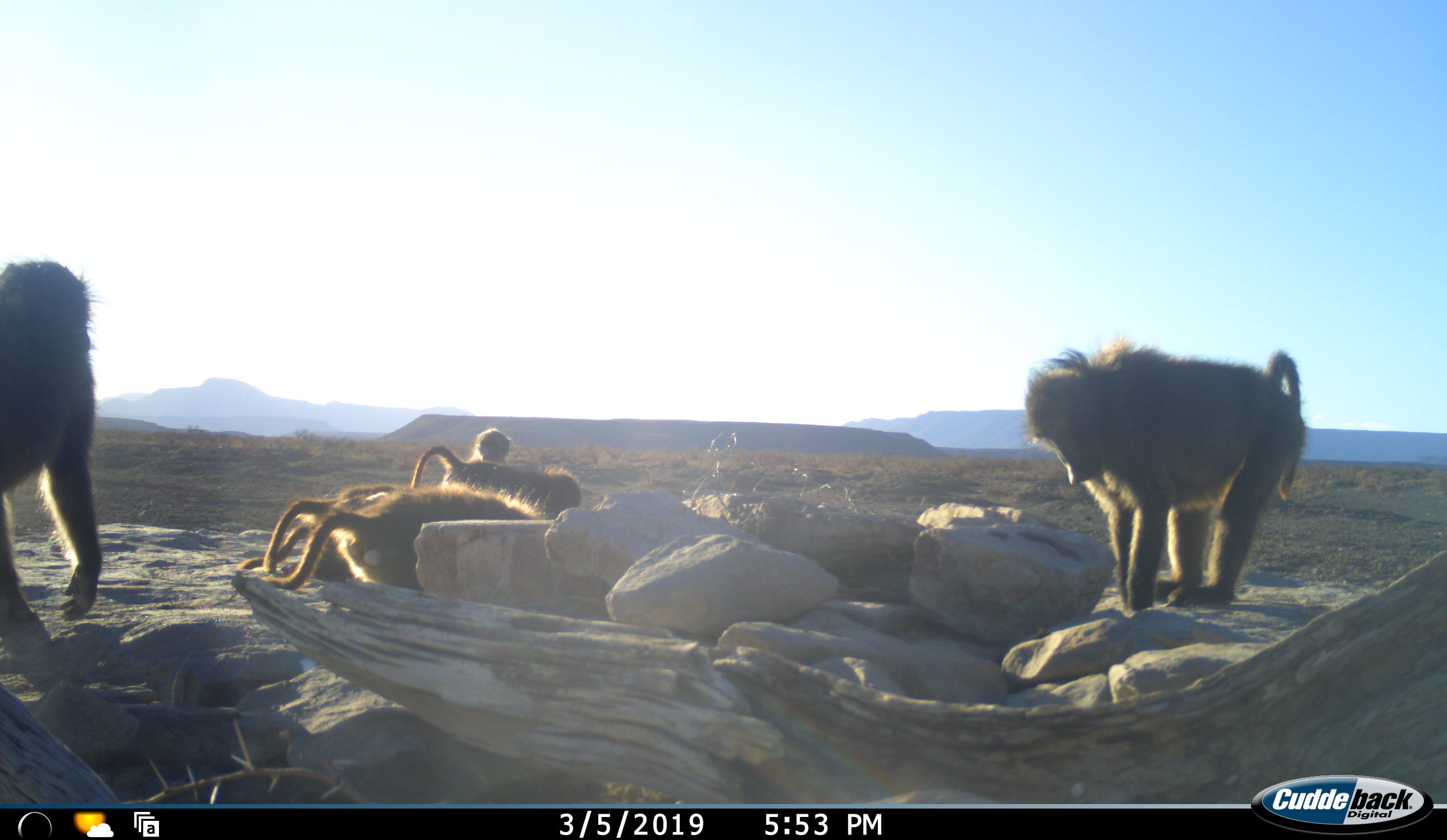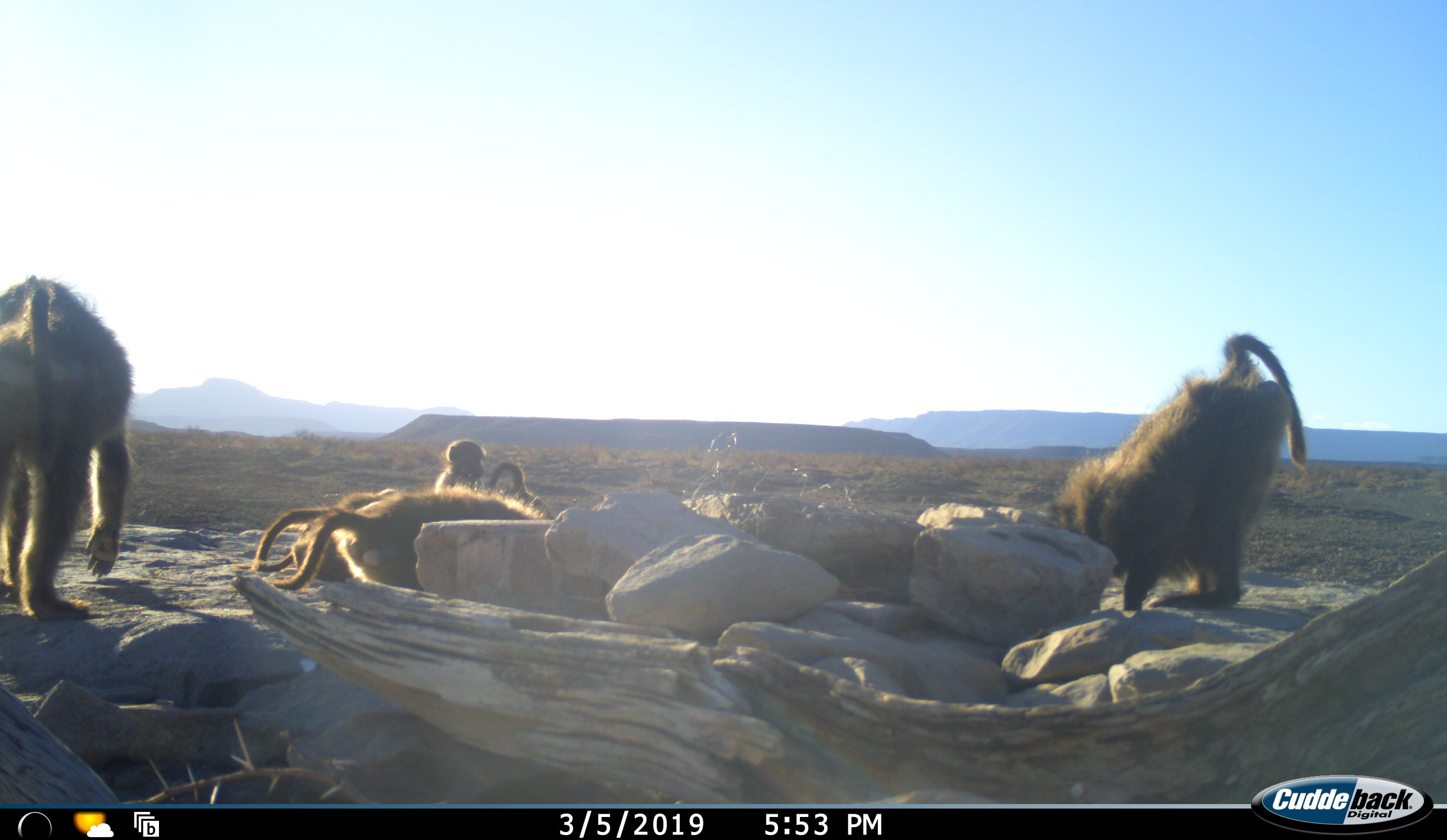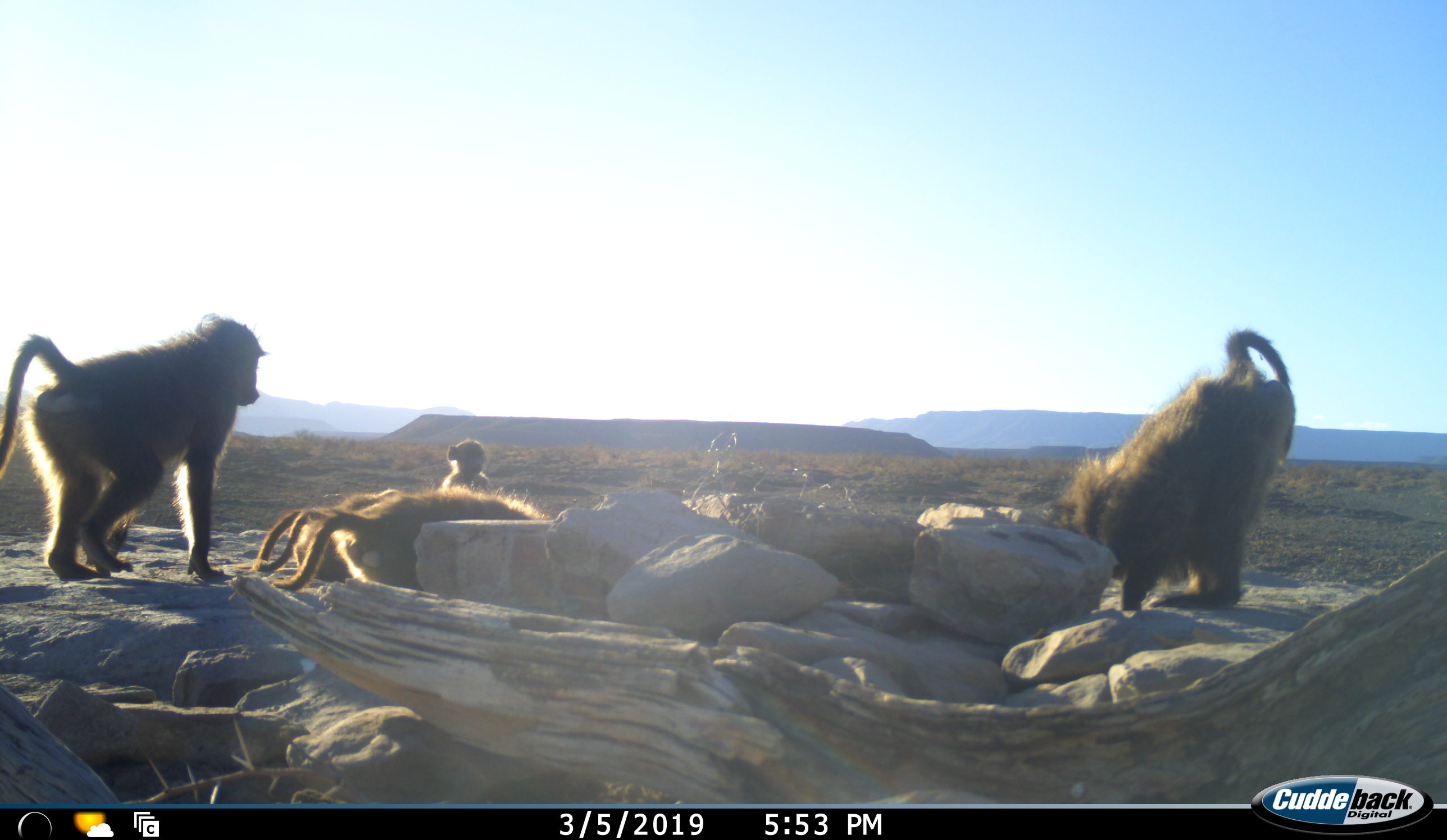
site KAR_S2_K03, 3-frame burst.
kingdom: Animalia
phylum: Chordata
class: Mammalia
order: Primates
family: Cercopithecidae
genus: Papio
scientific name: Papio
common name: baboon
Baboon (Papio), count 7. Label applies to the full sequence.